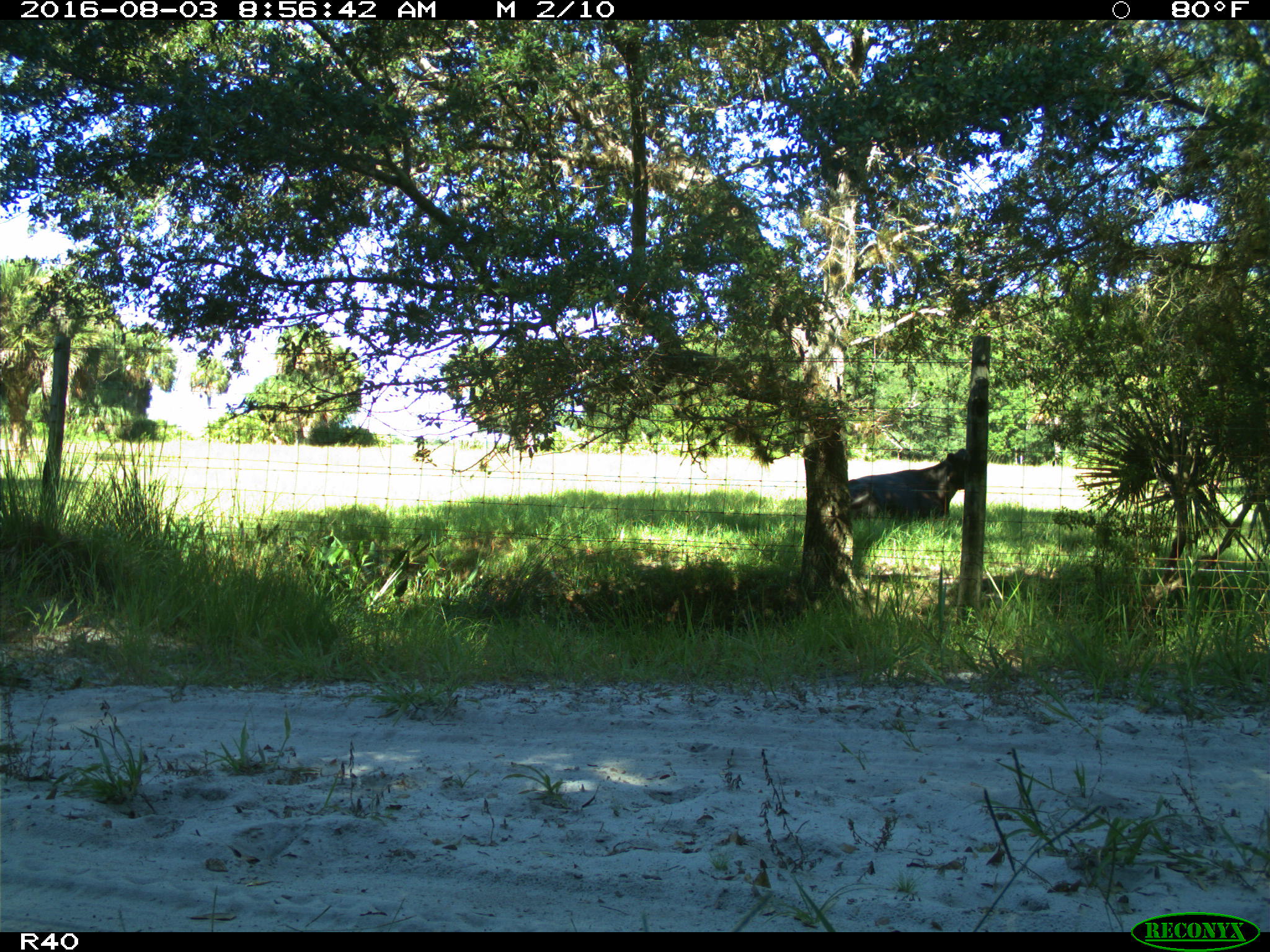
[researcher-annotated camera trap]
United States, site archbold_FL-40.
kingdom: Animalia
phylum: Chordata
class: Mammalia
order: Artiodactyla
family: Bovidae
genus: Bos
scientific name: Bos taurus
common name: domestic cow